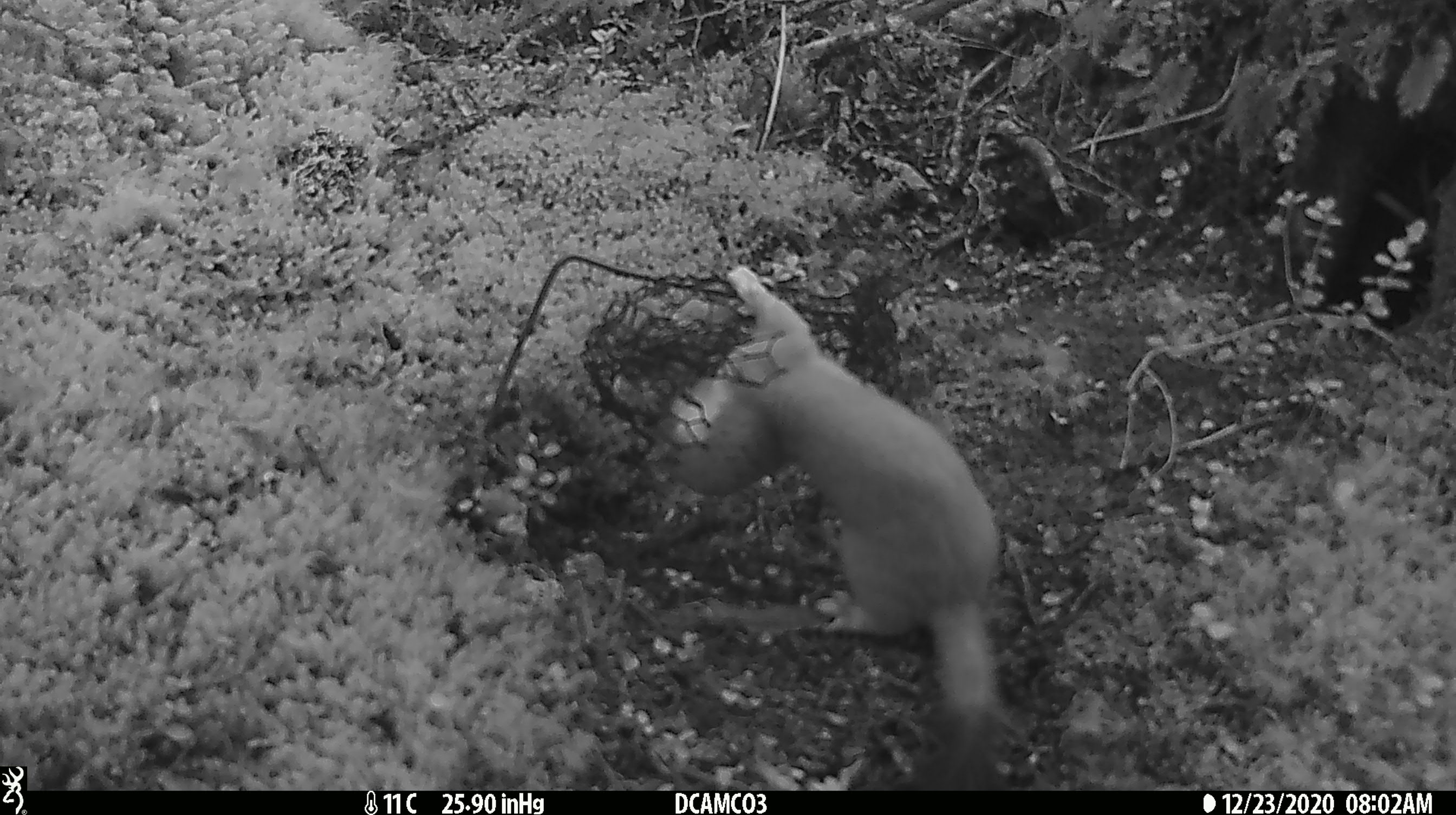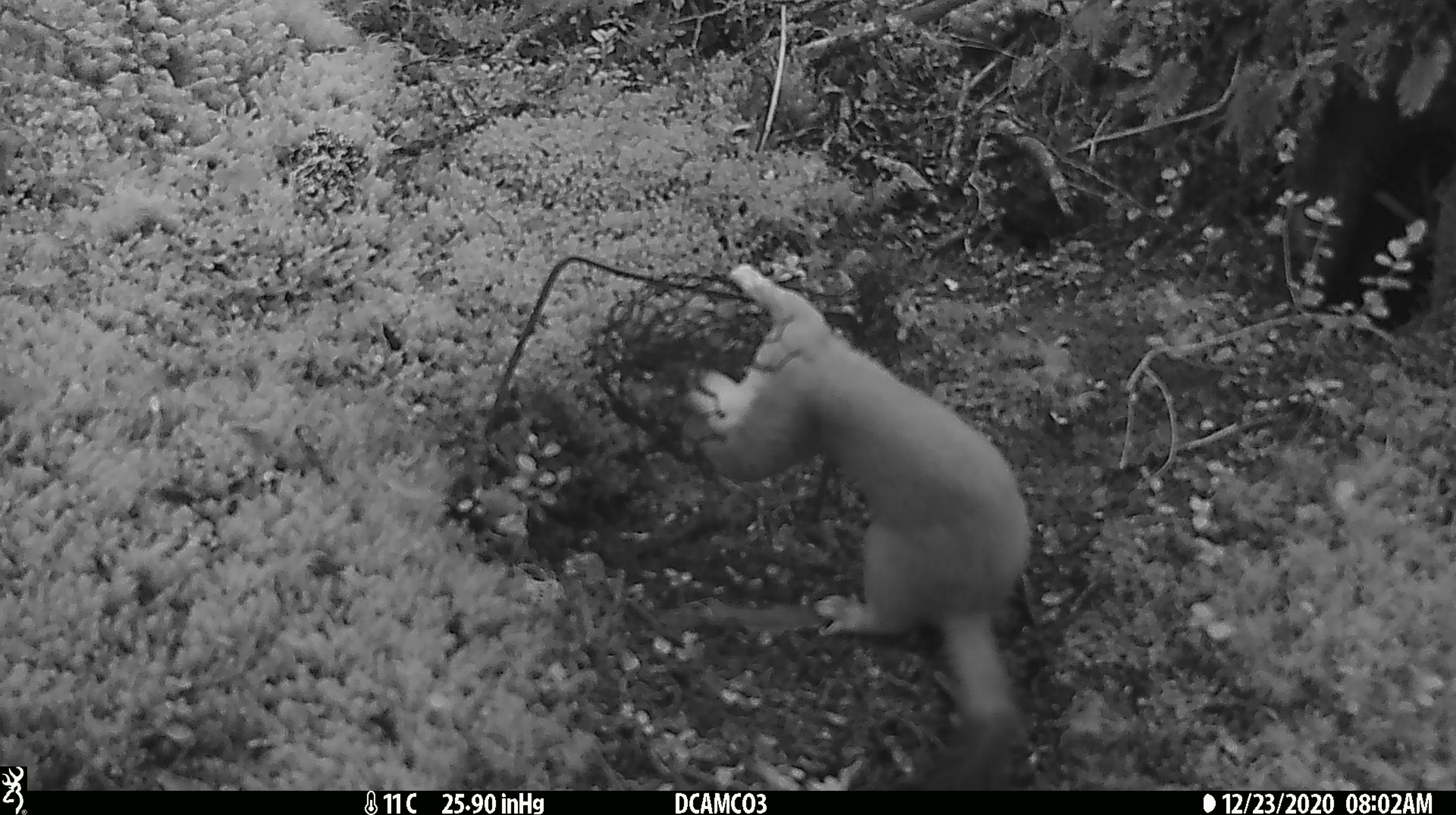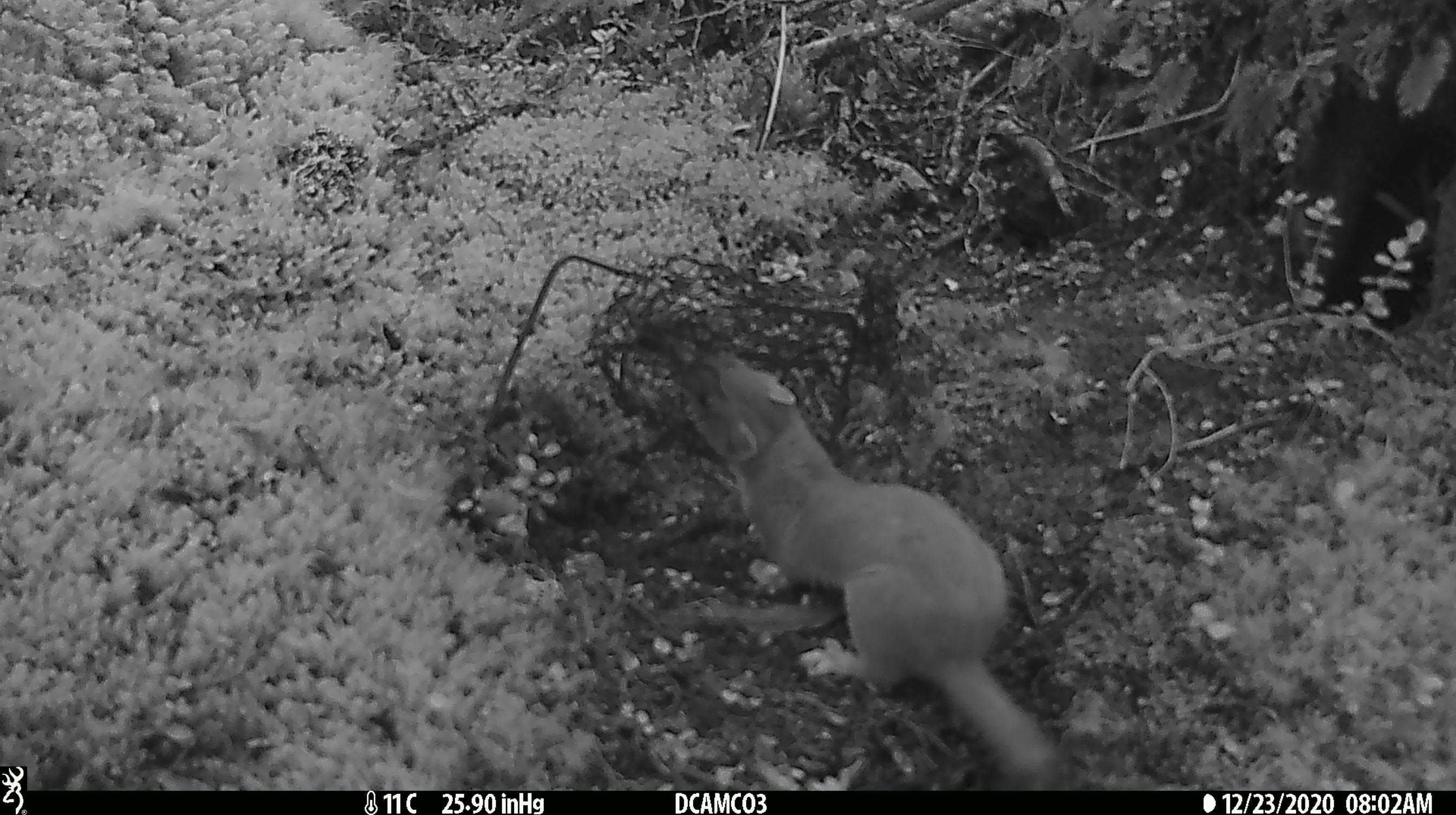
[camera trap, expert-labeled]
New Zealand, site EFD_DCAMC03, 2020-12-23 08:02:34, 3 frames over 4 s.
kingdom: Animalia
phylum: Chordata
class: Mammalia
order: Carnivora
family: Mustelidae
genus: Mustela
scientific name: Mustela erminea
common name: stoat